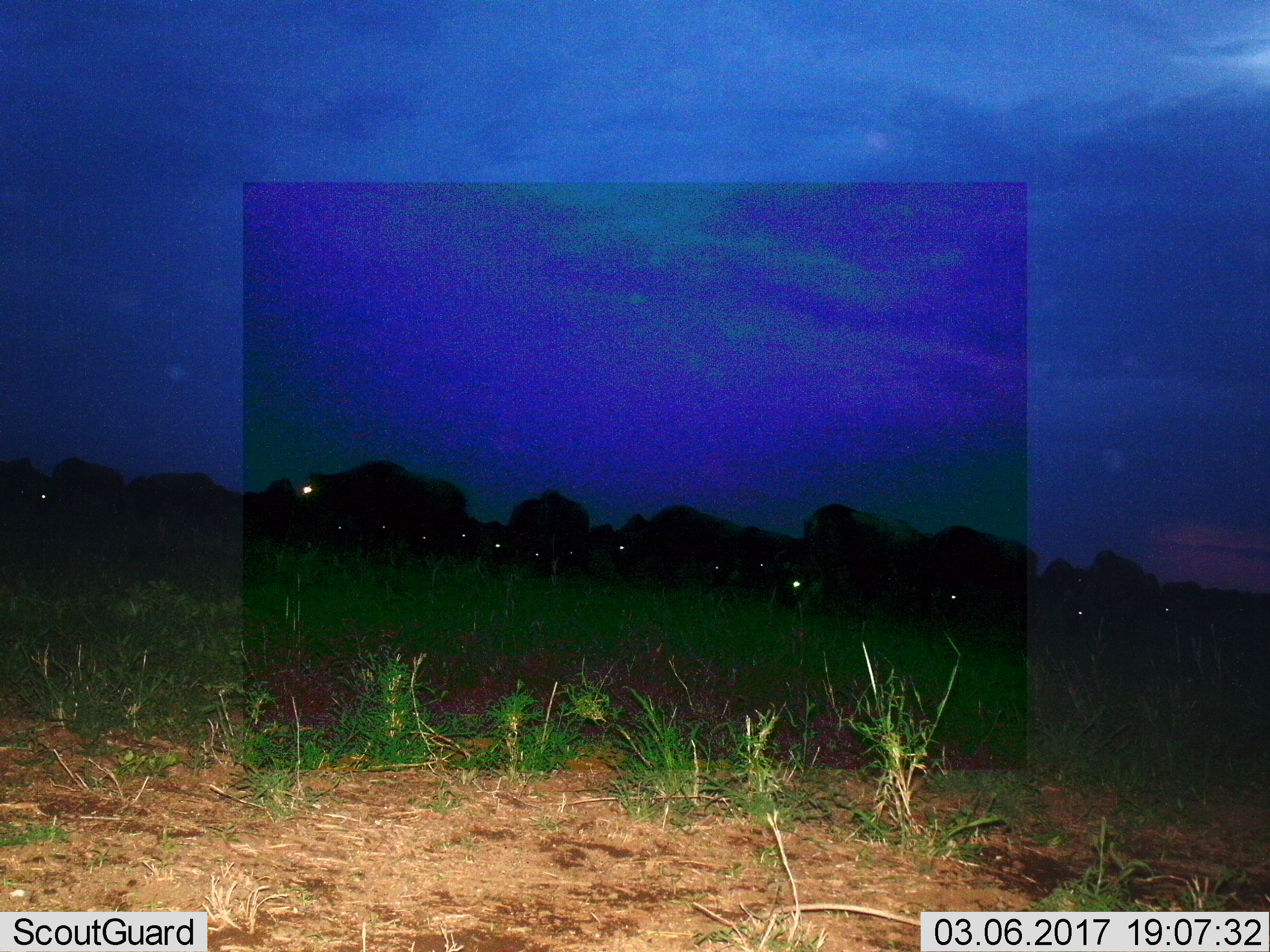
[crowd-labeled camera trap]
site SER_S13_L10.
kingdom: Animalia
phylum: Chordata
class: Mammalia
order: Artiodactyla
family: Bovidae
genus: Connochaetes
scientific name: Connochaetes taurinus taurinus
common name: blue wildebeest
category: wildebeestblue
Wildebeestblue (blue wildebeest) (Connochaetes taurinus taurinus), count 11-50. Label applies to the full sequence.